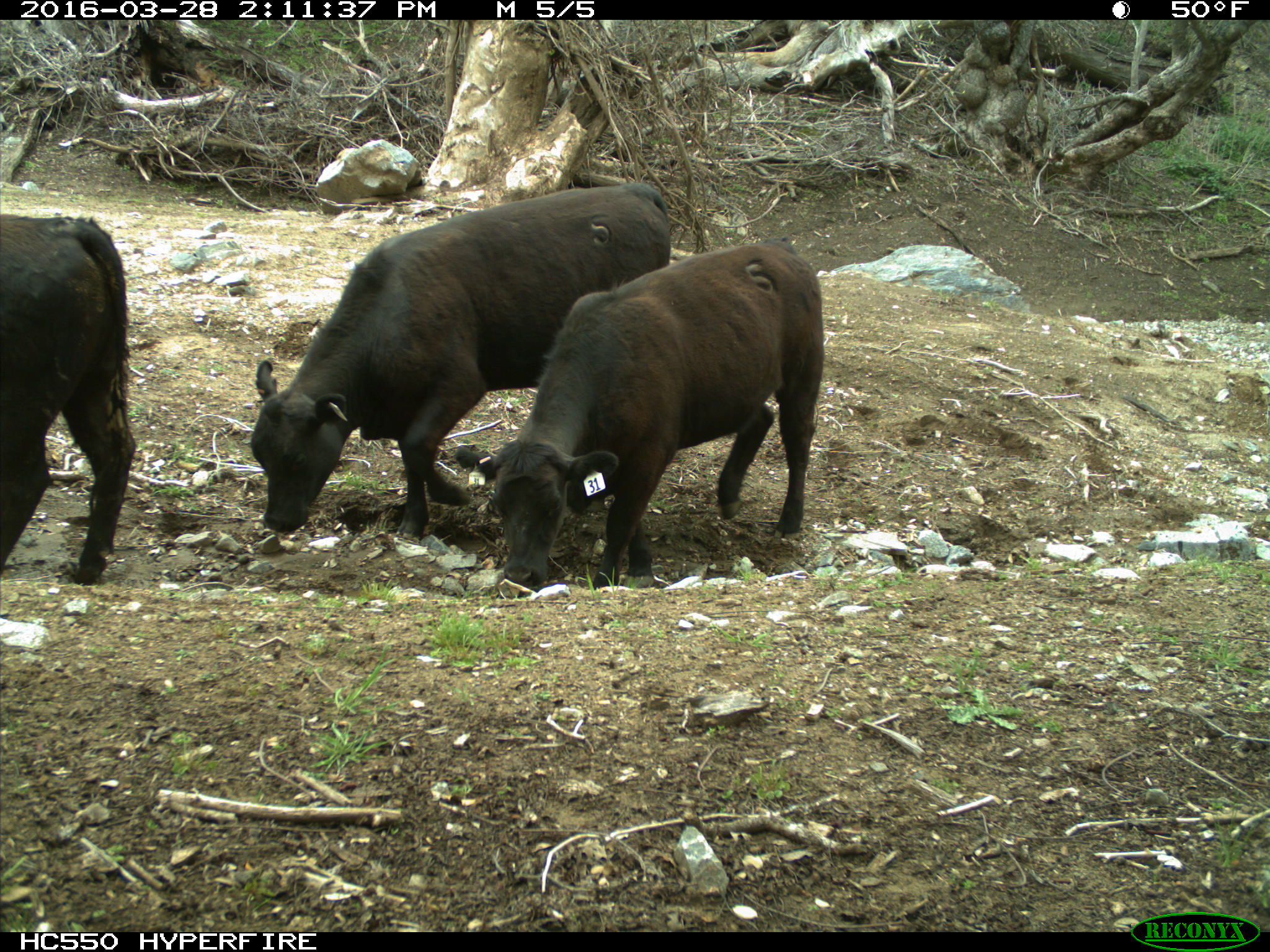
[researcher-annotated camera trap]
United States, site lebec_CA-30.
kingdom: Animalia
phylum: Chordata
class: Mammalia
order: Artiodactyla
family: Bovidae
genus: Bos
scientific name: Bos taurus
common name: domestic cow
Bos taurus (domestic cow).